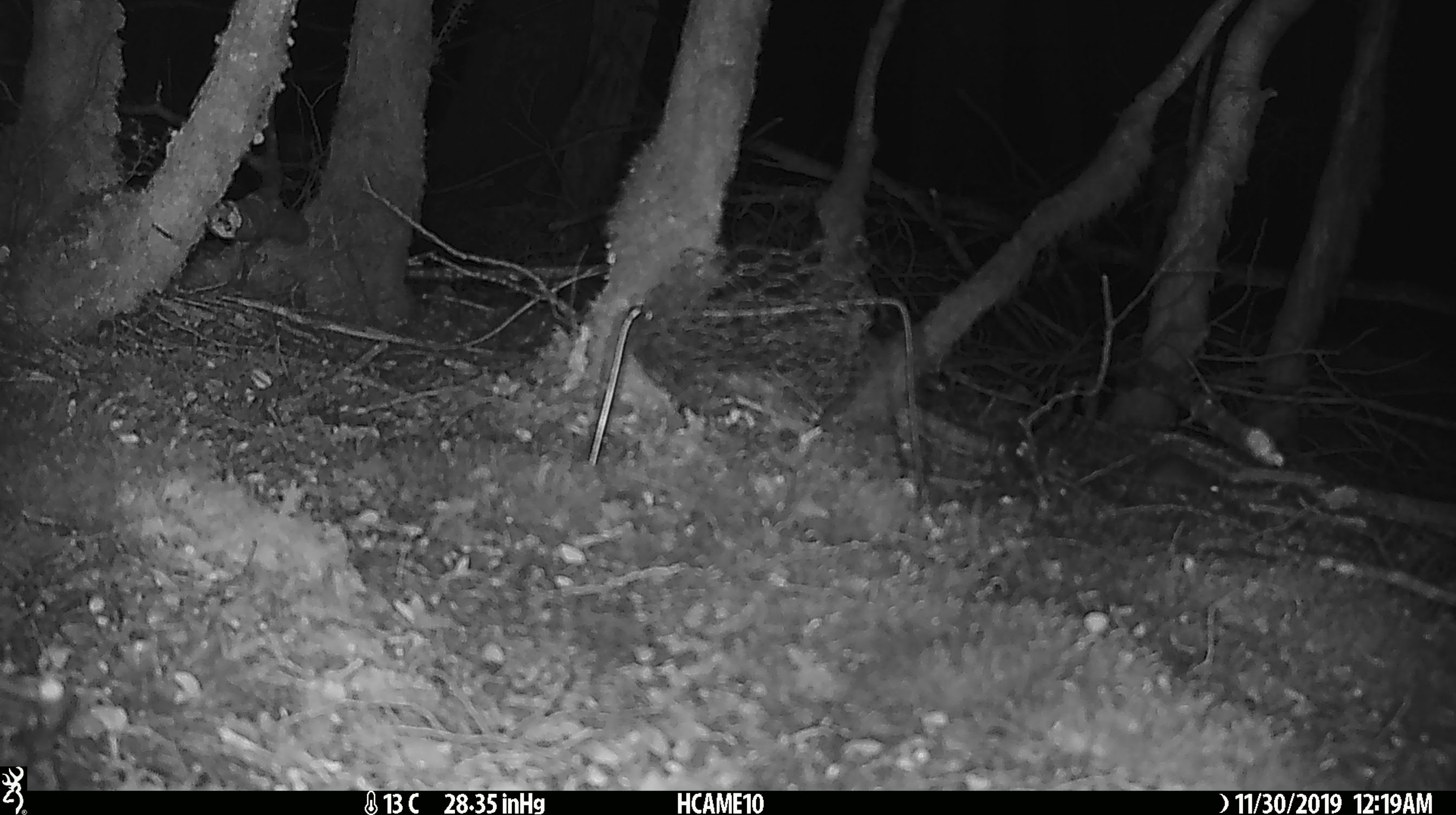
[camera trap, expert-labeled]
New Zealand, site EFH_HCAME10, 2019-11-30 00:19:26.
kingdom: Animalia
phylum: Chordata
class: Mammalia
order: Rodentia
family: Muridae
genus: Mus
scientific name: Mus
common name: mouse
Mouse (Mus).